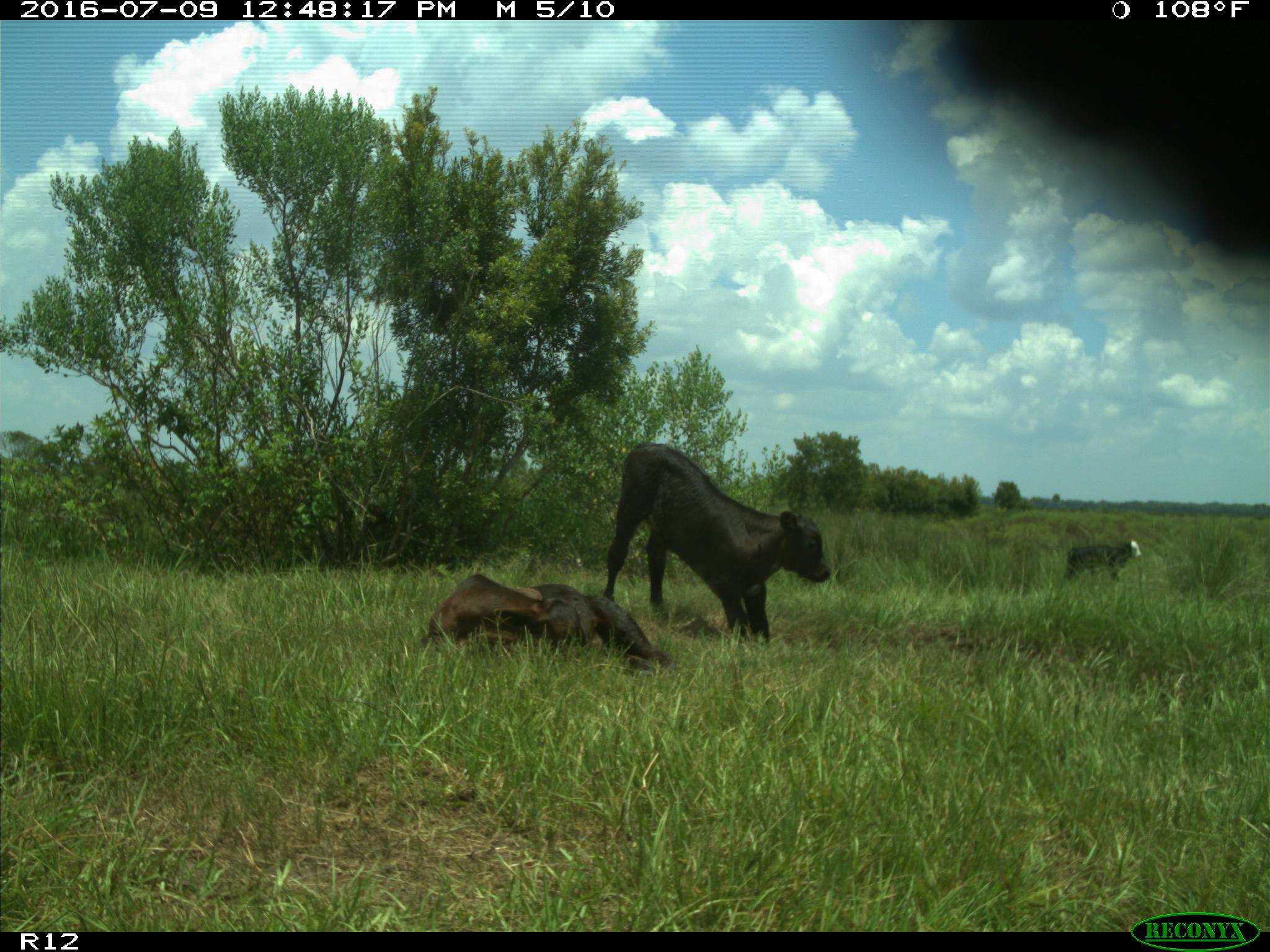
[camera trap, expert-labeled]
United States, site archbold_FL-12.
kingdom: Animalia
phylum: Chordata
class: Mammalia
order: Artiodactyla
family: Bovidae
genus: Bos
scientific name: Bos taurus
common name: domestic cow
Bos taurus (domestic cow).